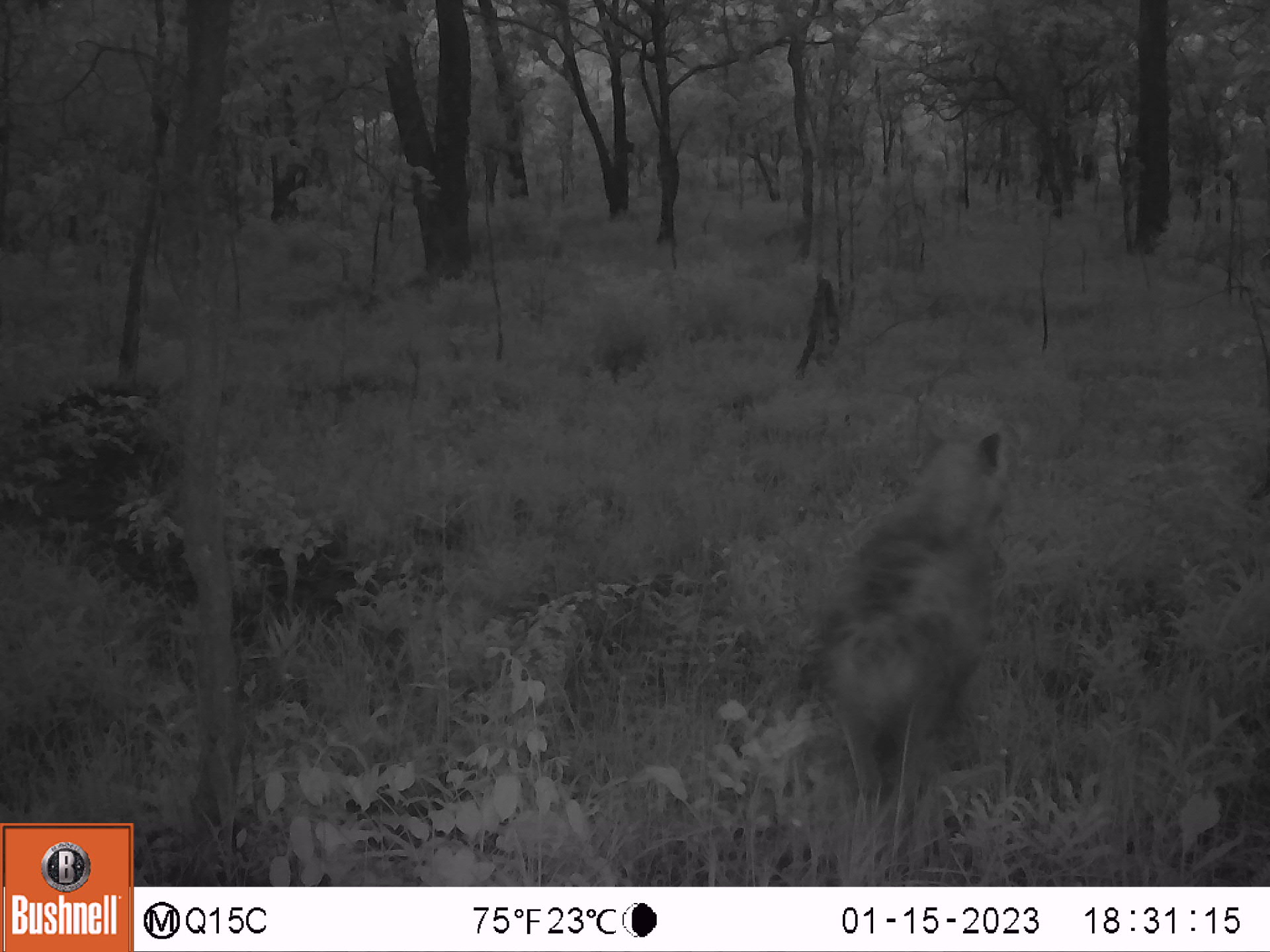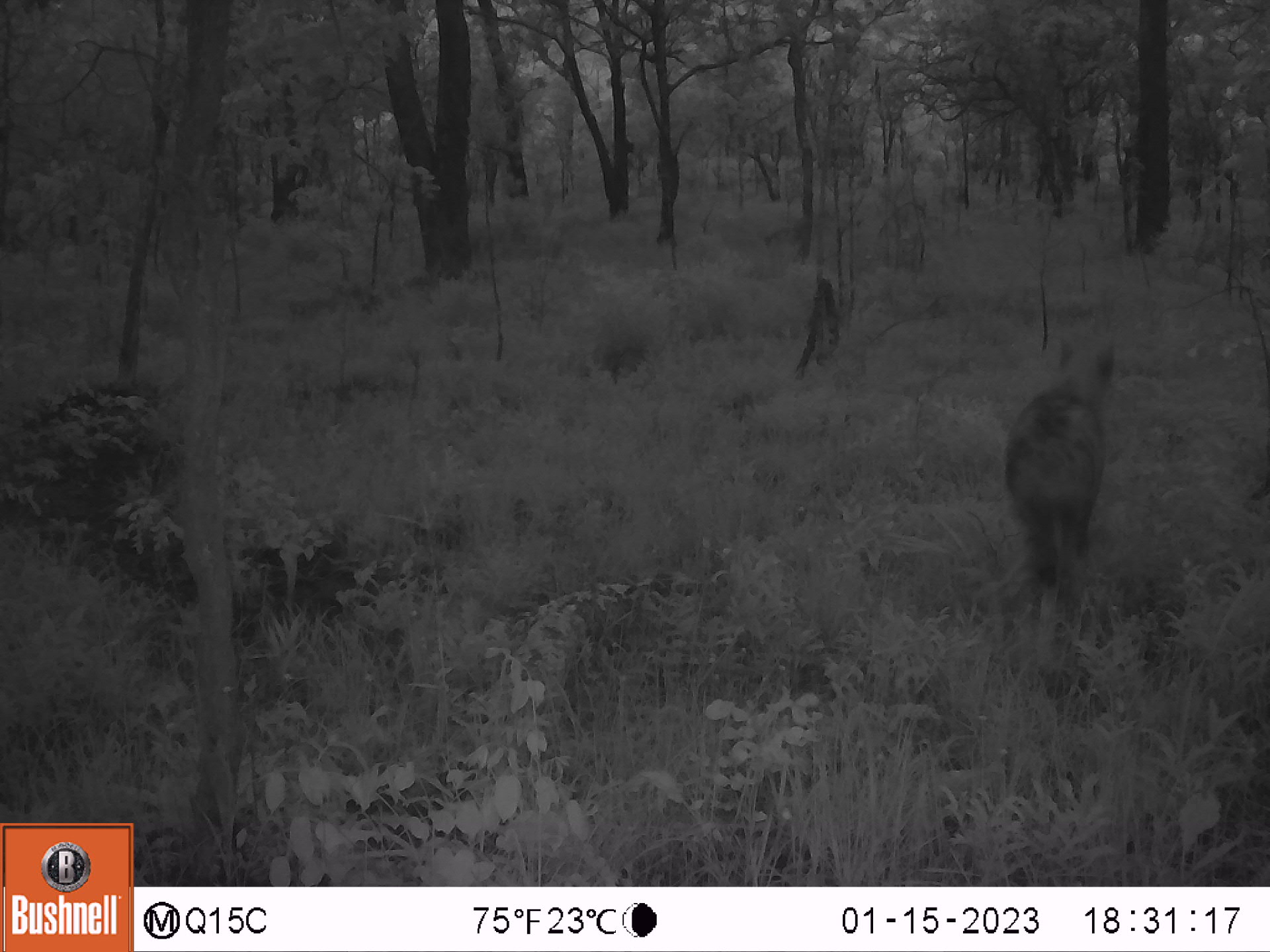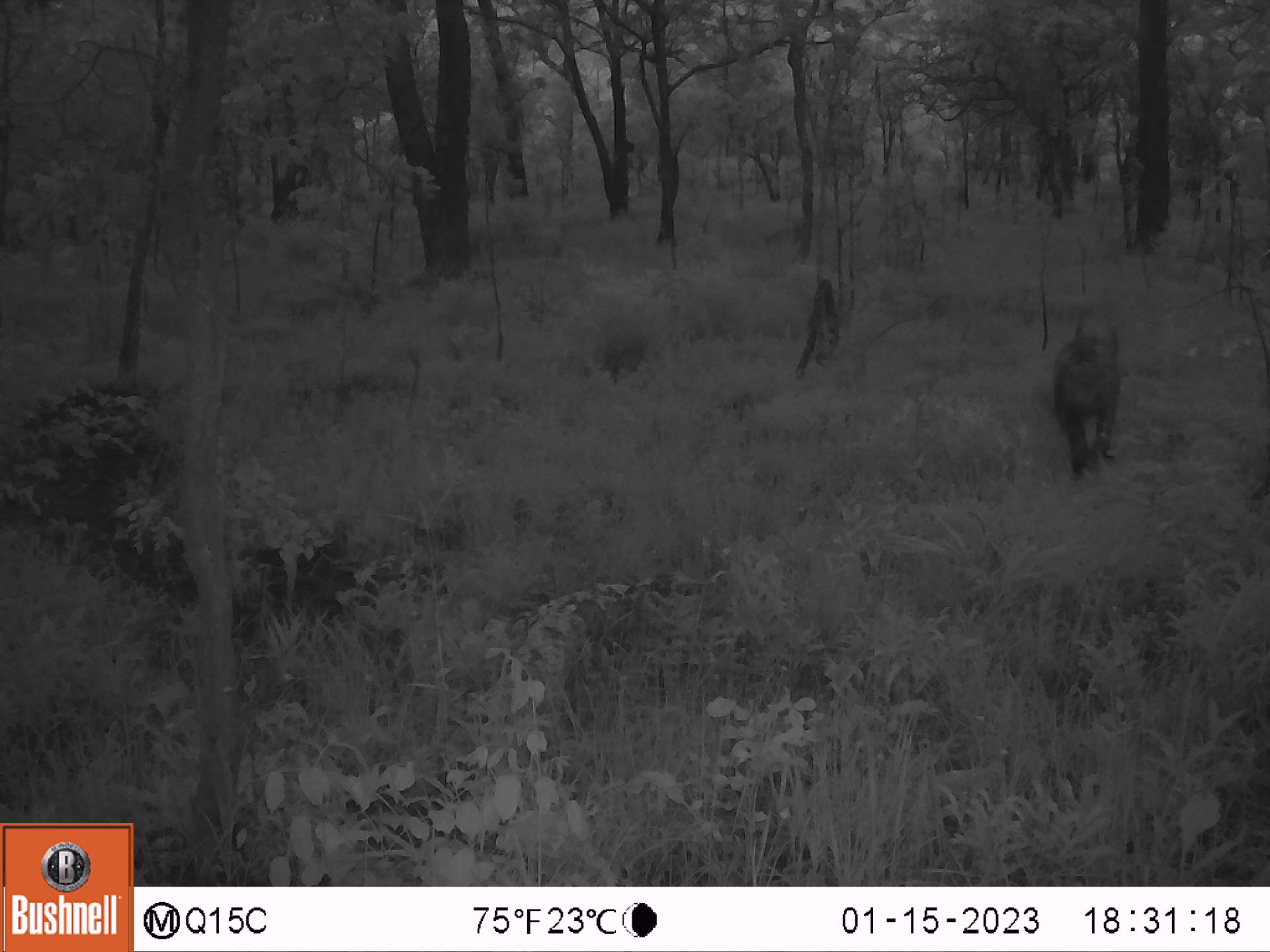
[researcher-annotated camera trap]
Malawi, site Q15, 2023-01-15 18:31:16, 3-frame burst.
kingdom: Animalia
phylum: Chordata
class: Mammalia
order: Carnivora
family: Hyaenidae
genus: Crocuta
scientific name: Crocuta crocuta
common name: spotted hyena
Spotted hyena (Crocuta crocuta), count 1.